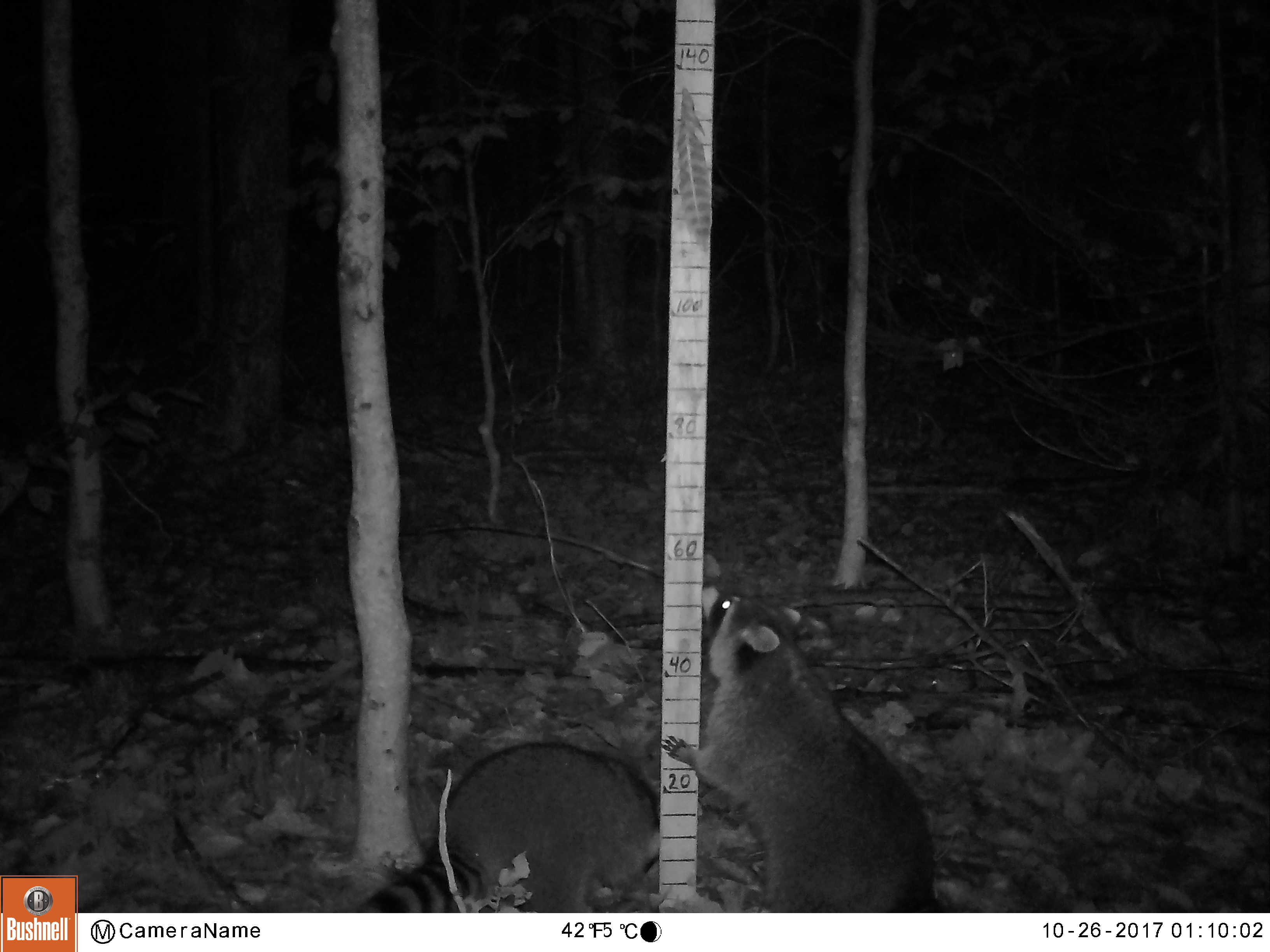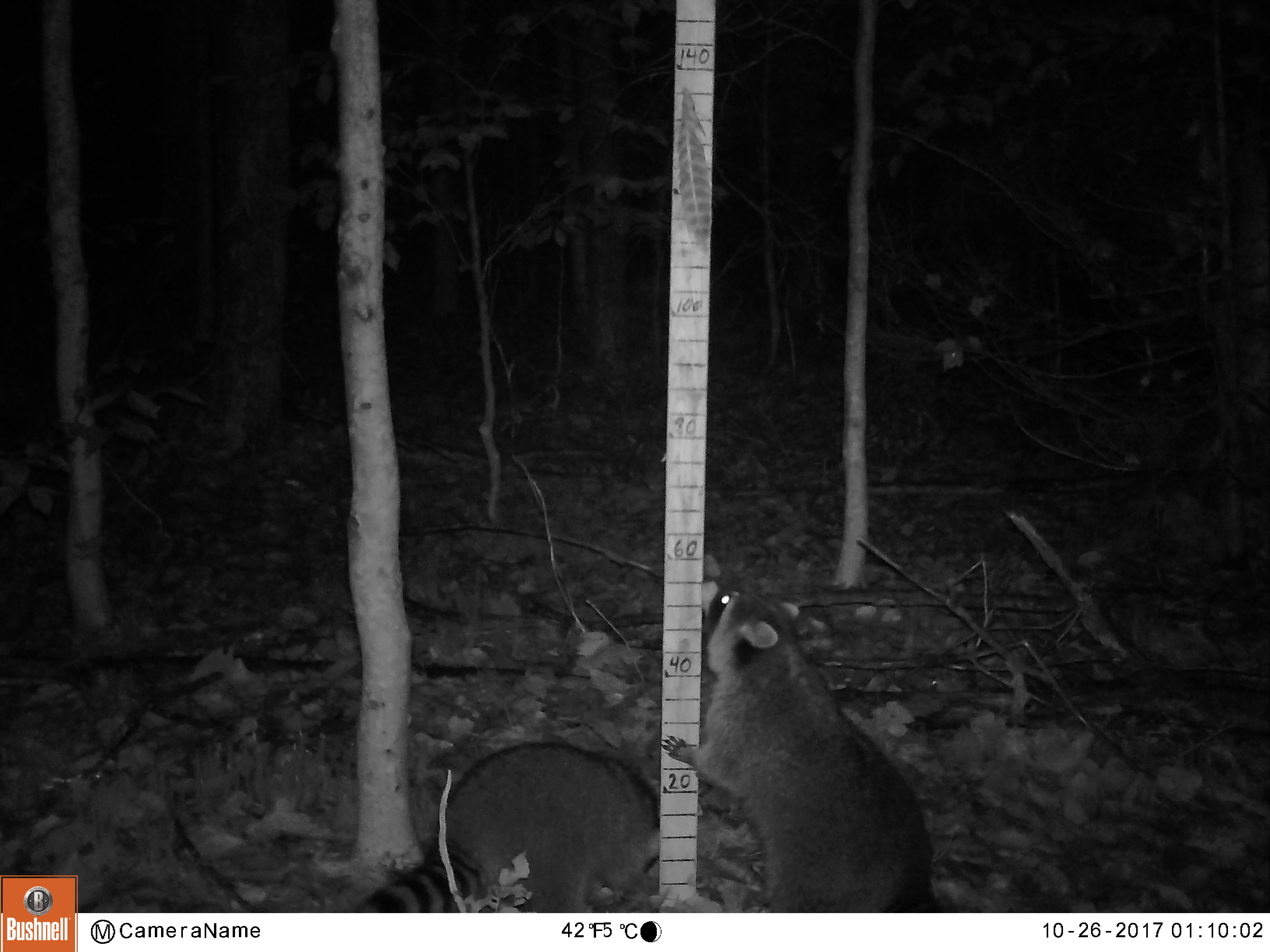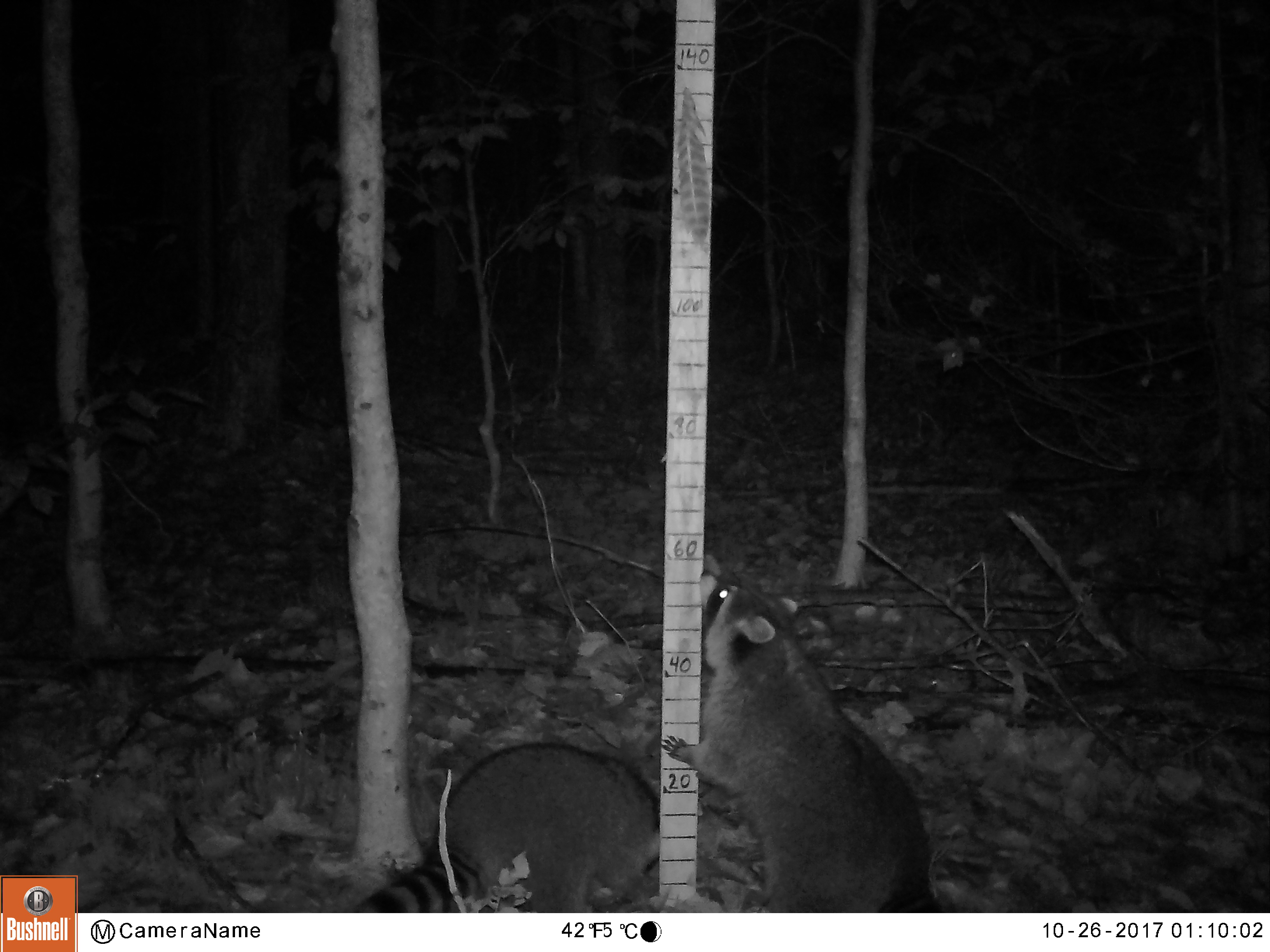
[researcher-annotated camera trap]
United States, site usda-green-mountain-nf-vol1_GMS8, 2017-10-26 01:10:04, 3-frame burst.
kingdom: Animalia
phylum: Chordata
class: Mammalia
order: Carnivora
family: Procyonidae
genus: Procyon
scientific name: Procyon lotor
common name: raccoon